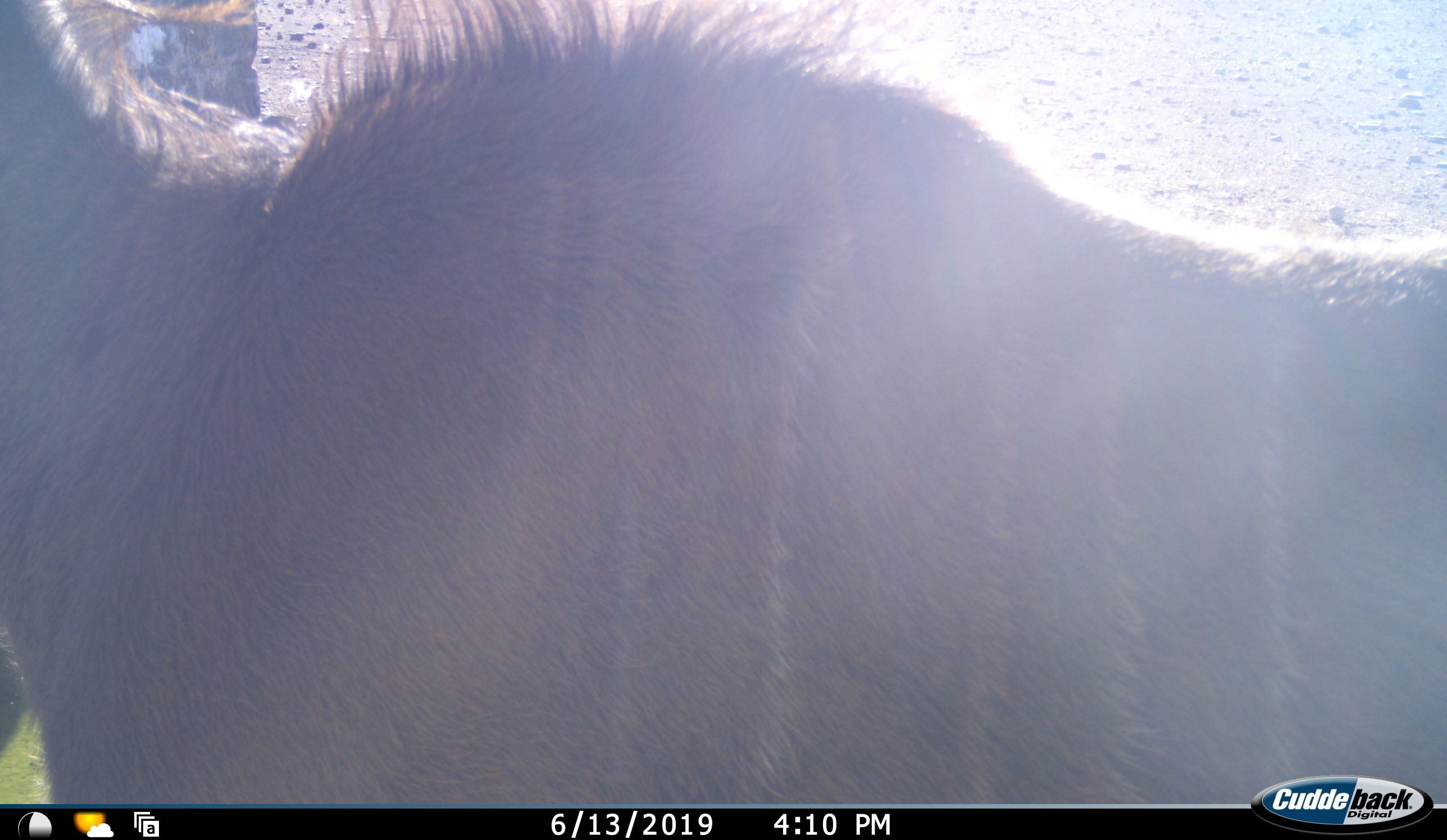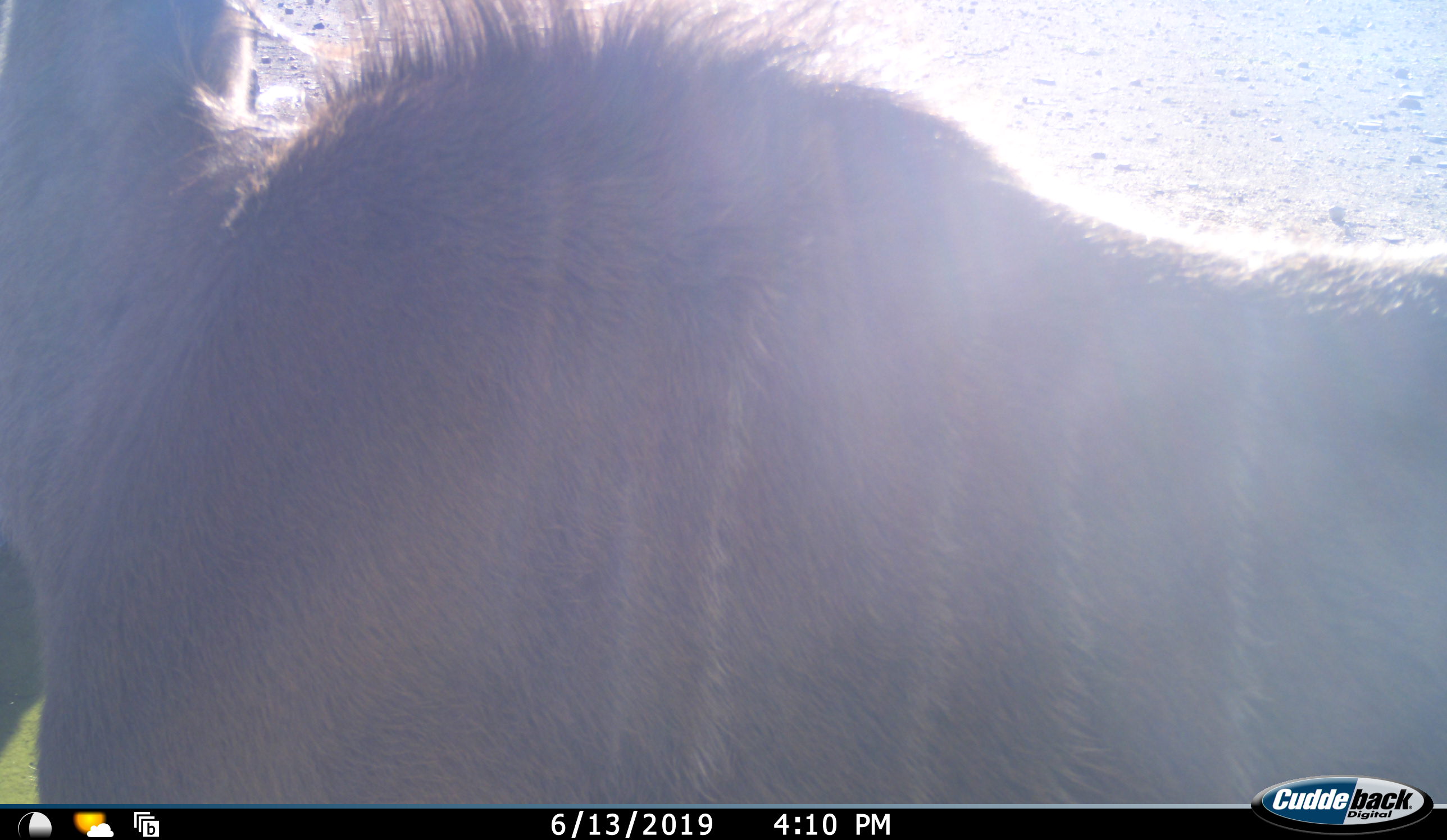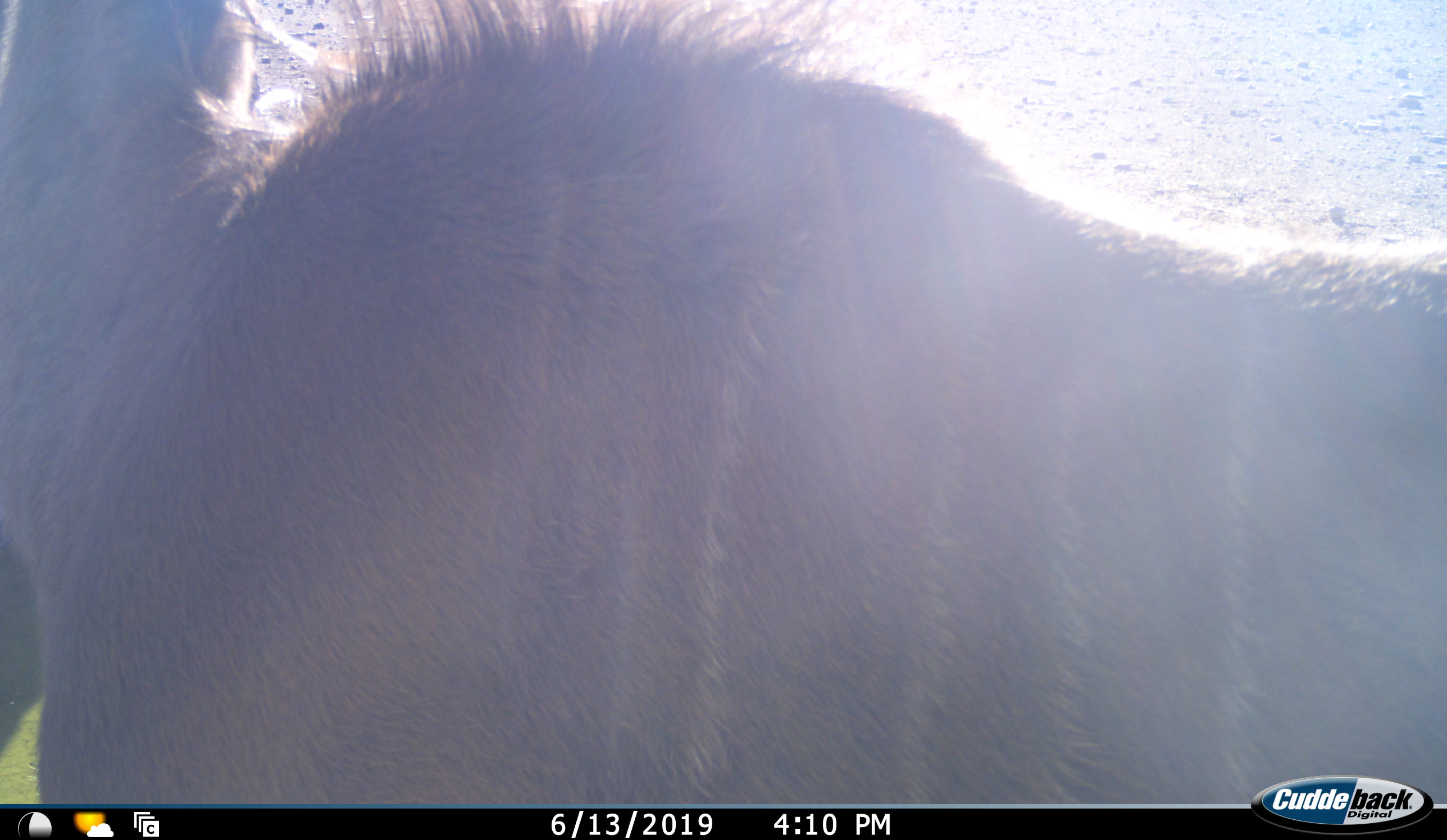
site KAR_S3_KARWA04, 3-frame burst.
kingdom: Animalia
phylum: Chordata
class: Mammalia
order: Artiodactyla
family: Bovidae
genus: Tragelaphus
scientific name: Tragelaphus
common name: kudu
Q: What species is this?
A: Kudu (Tragelaphus).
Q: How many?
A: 1.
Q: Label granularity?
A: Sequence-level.